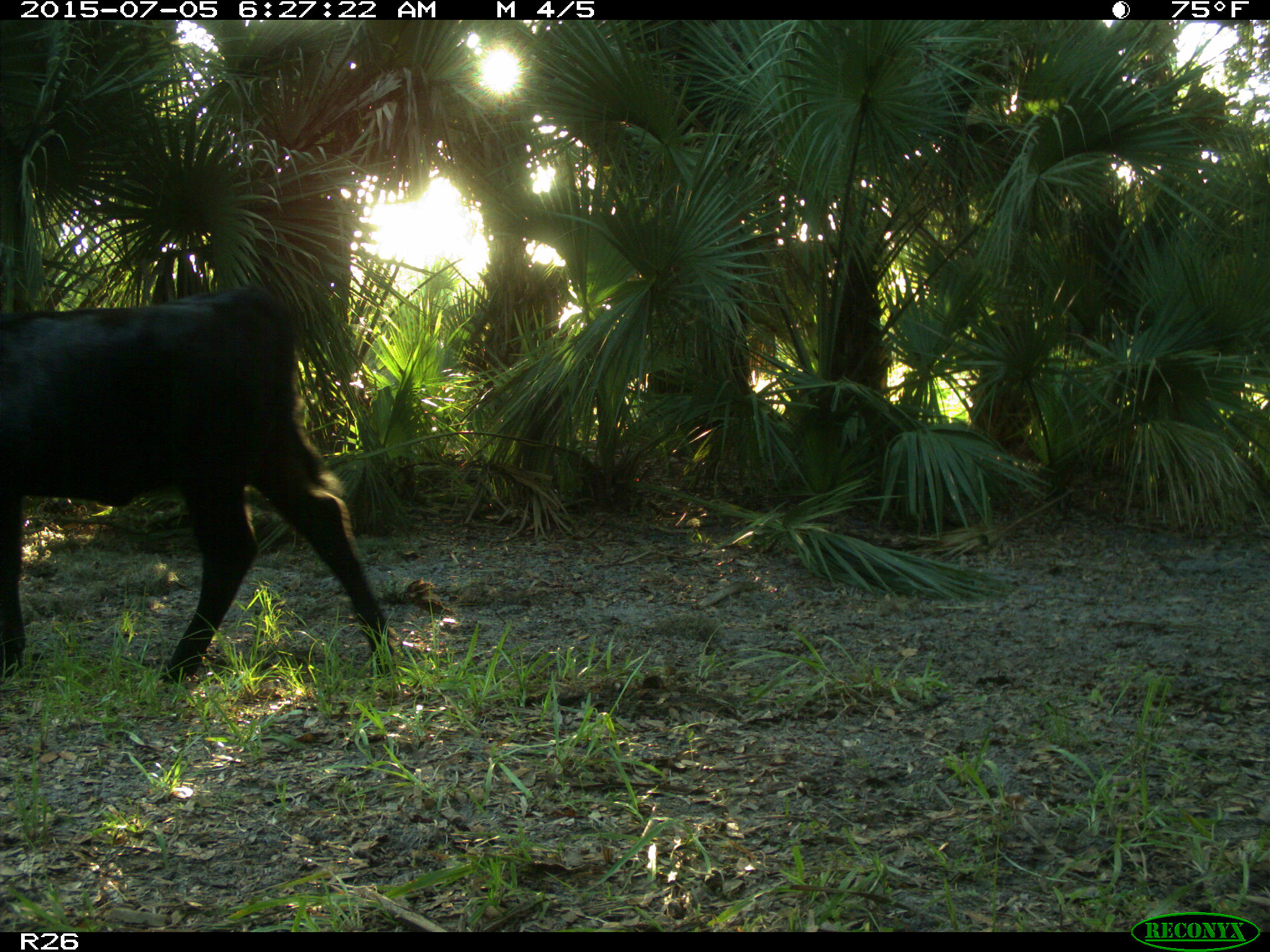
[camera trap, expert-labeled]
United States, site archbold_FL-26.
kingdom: Animalia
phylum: Chordata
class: Mammalia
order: Artiodactyla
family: Bovidae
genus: Bos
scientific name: Bos taurus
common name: domestic cow